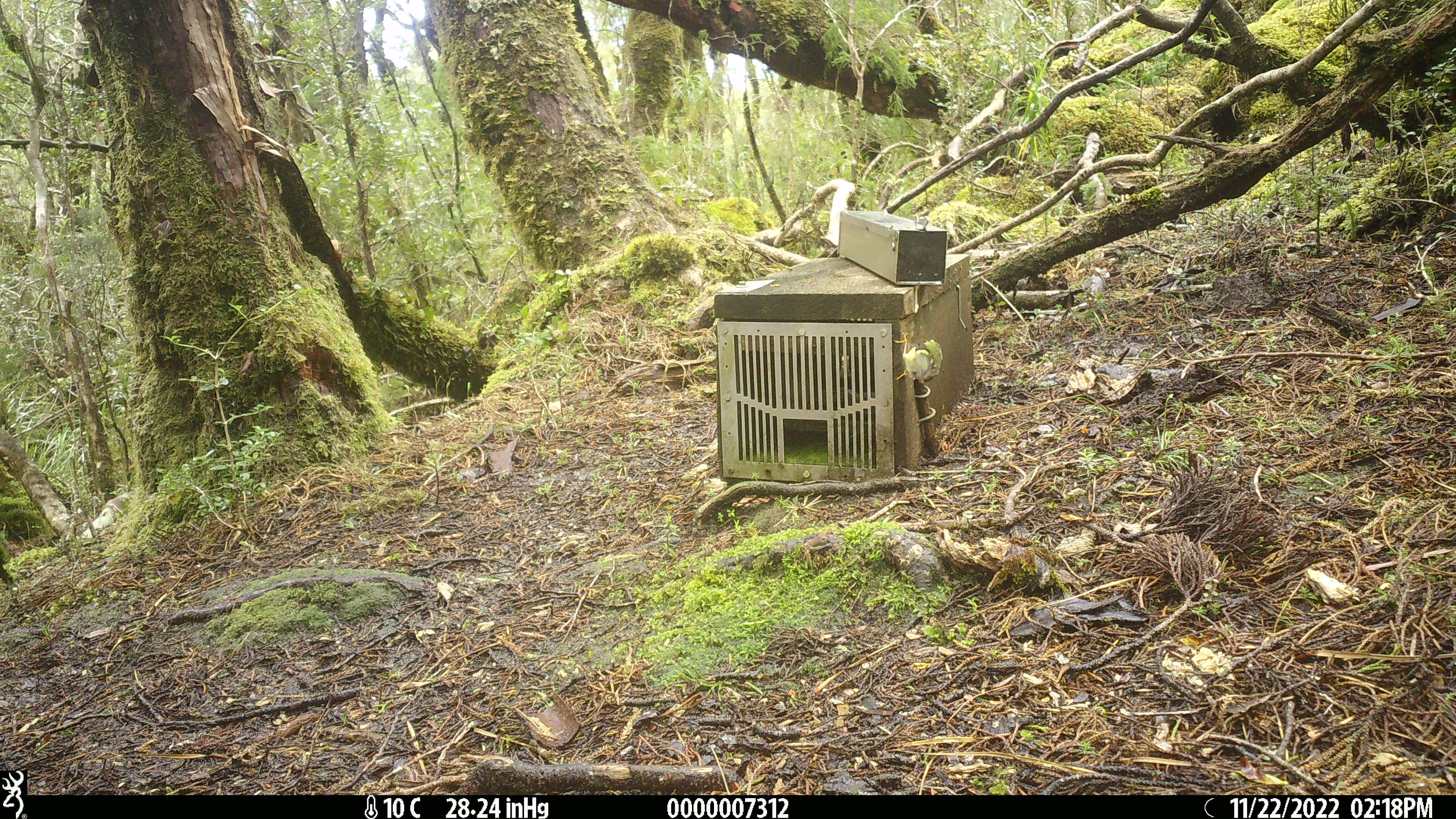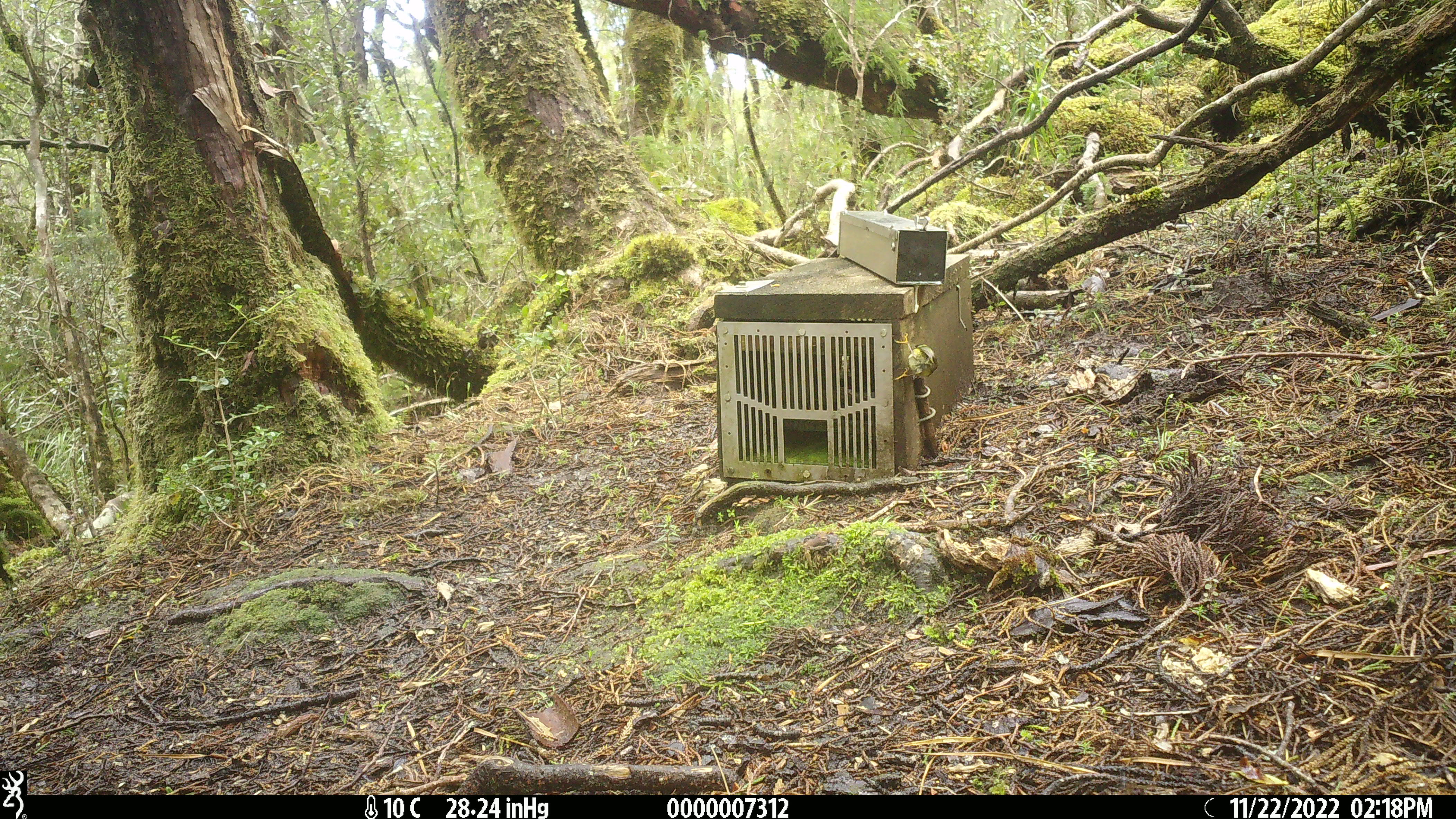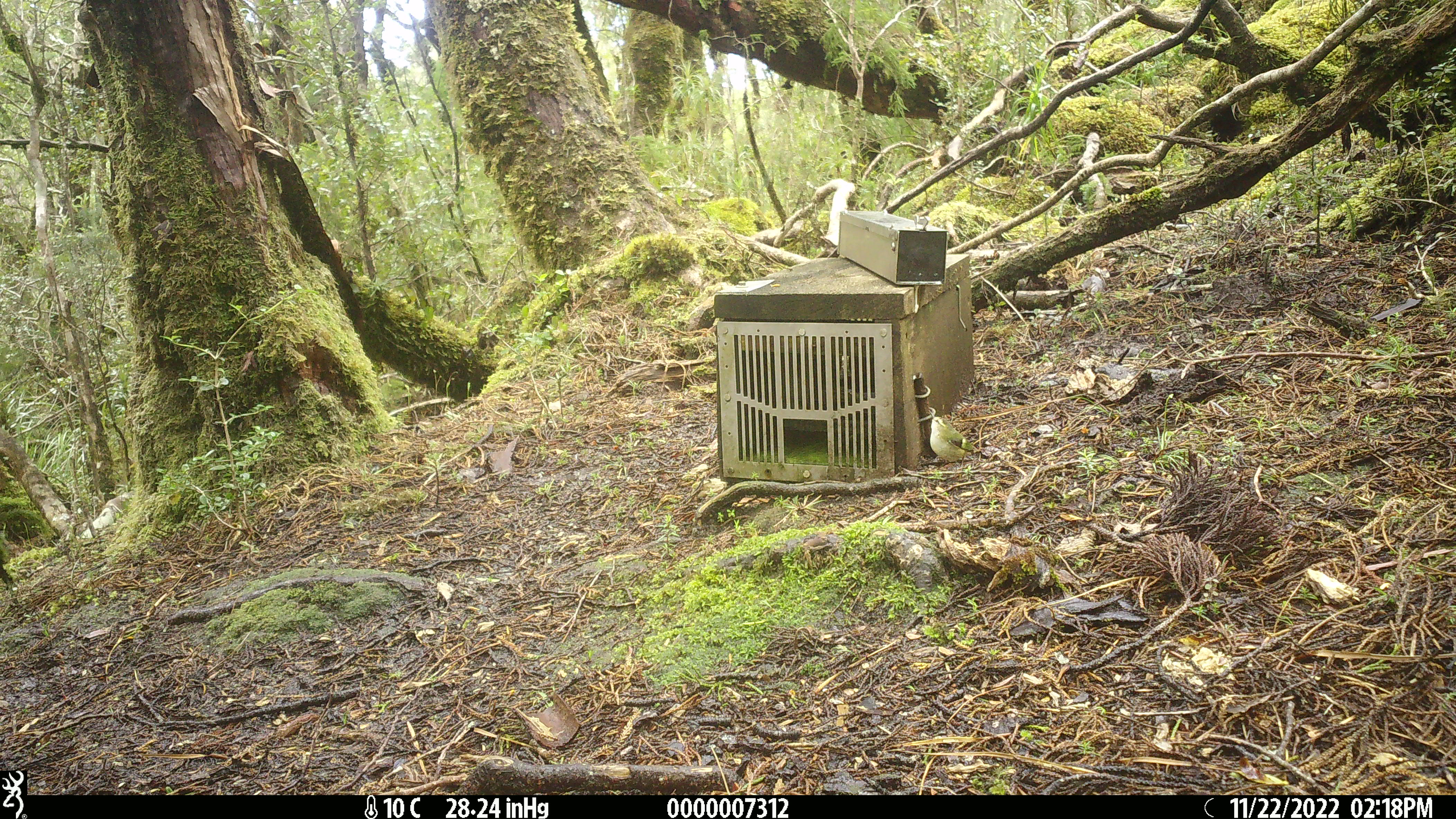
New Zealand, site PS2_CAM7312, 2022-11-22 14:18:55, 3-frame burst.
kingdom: Animalia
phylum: Chordata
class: Aves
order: Passeriformes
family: Acanthisittidae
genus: Acanthisitta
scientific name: Acanthisitta chloris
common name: rifleman